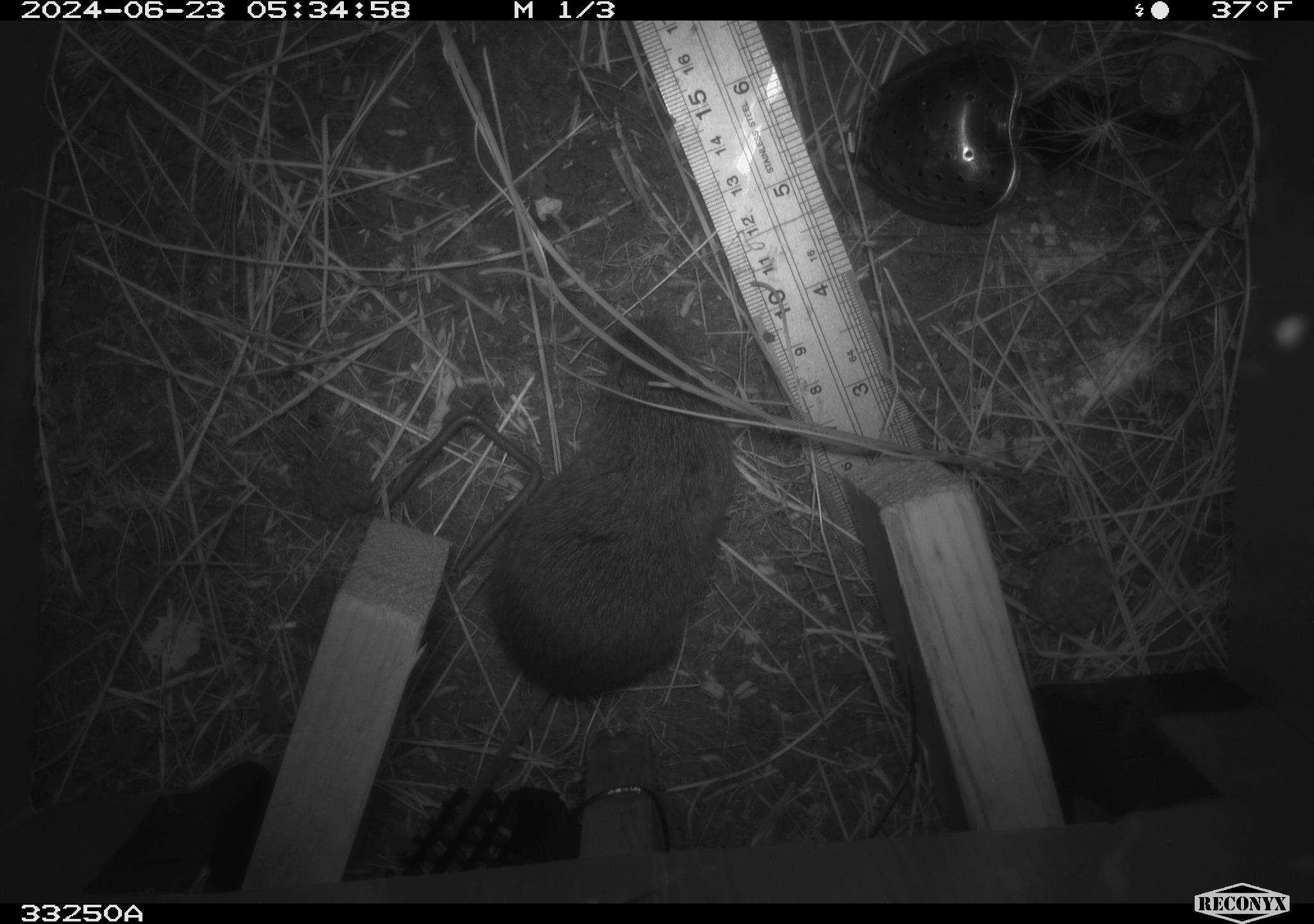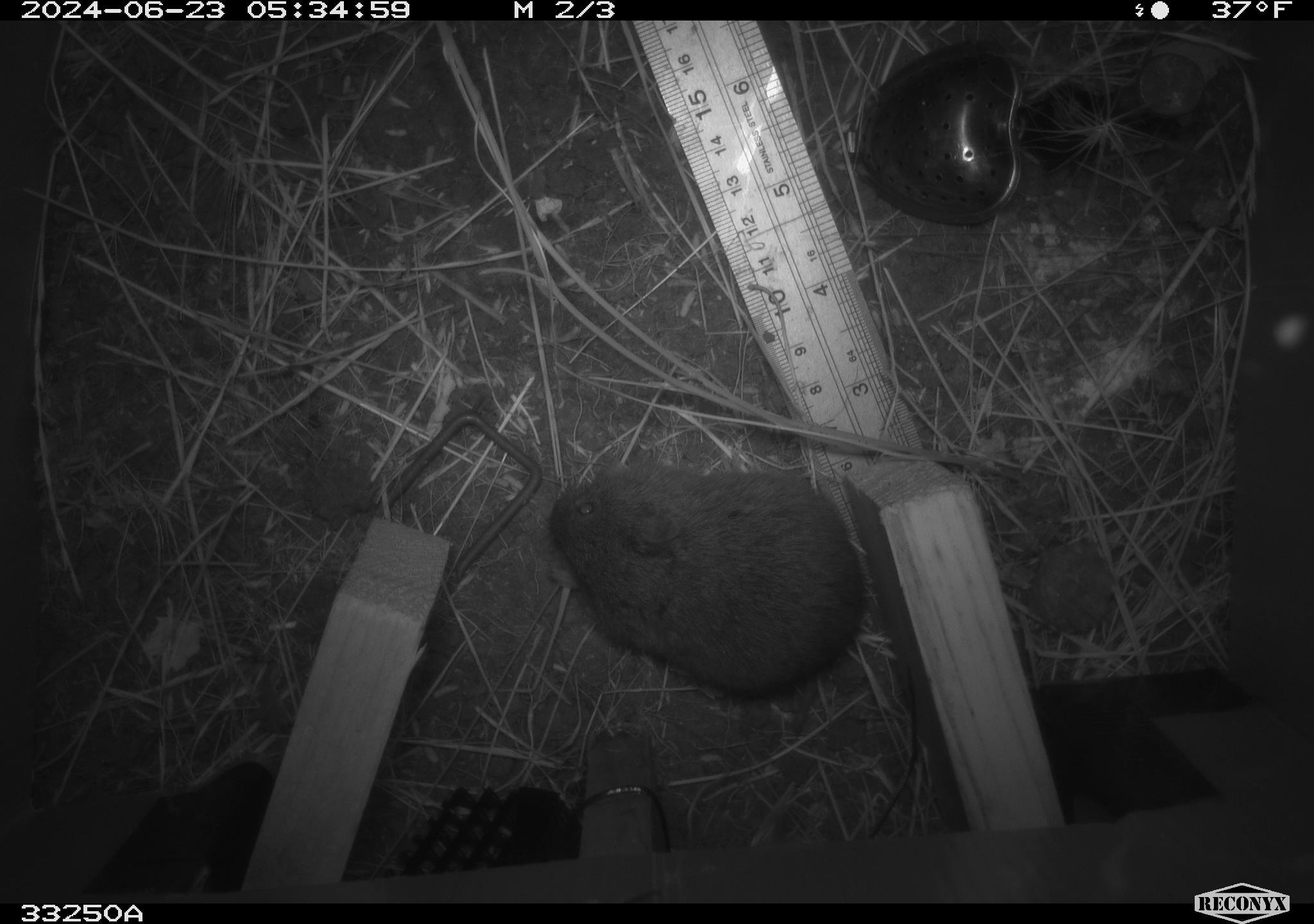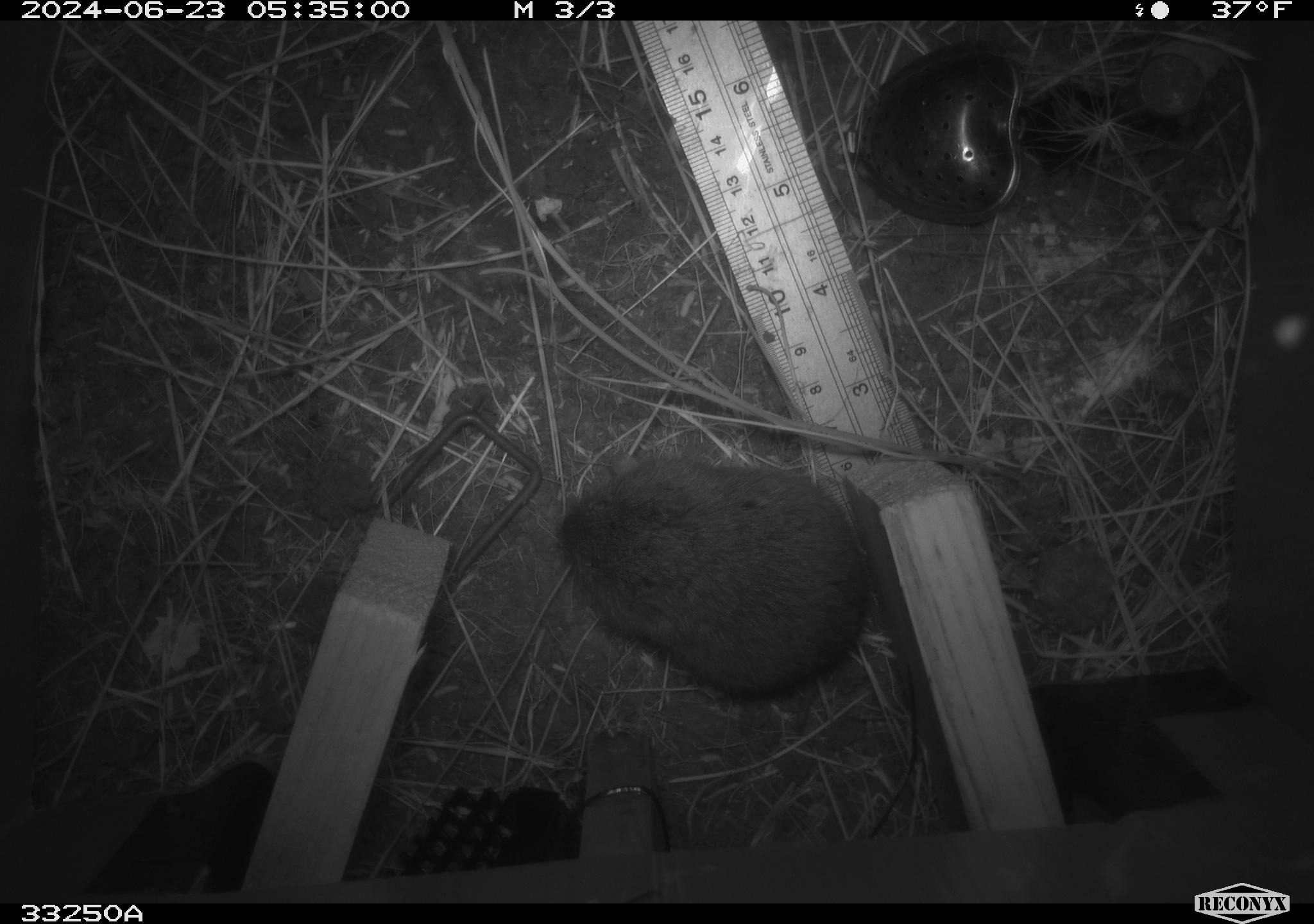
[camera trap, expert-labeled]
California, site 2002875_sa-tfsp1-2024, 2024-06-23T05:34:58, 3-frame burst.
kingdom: Animalia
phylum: Chordata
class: Mammalia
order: Rodentia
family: Cricetidae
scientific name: Arvicolinae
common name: voles, lemmings, and muskrats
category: arvicolinae subfamily